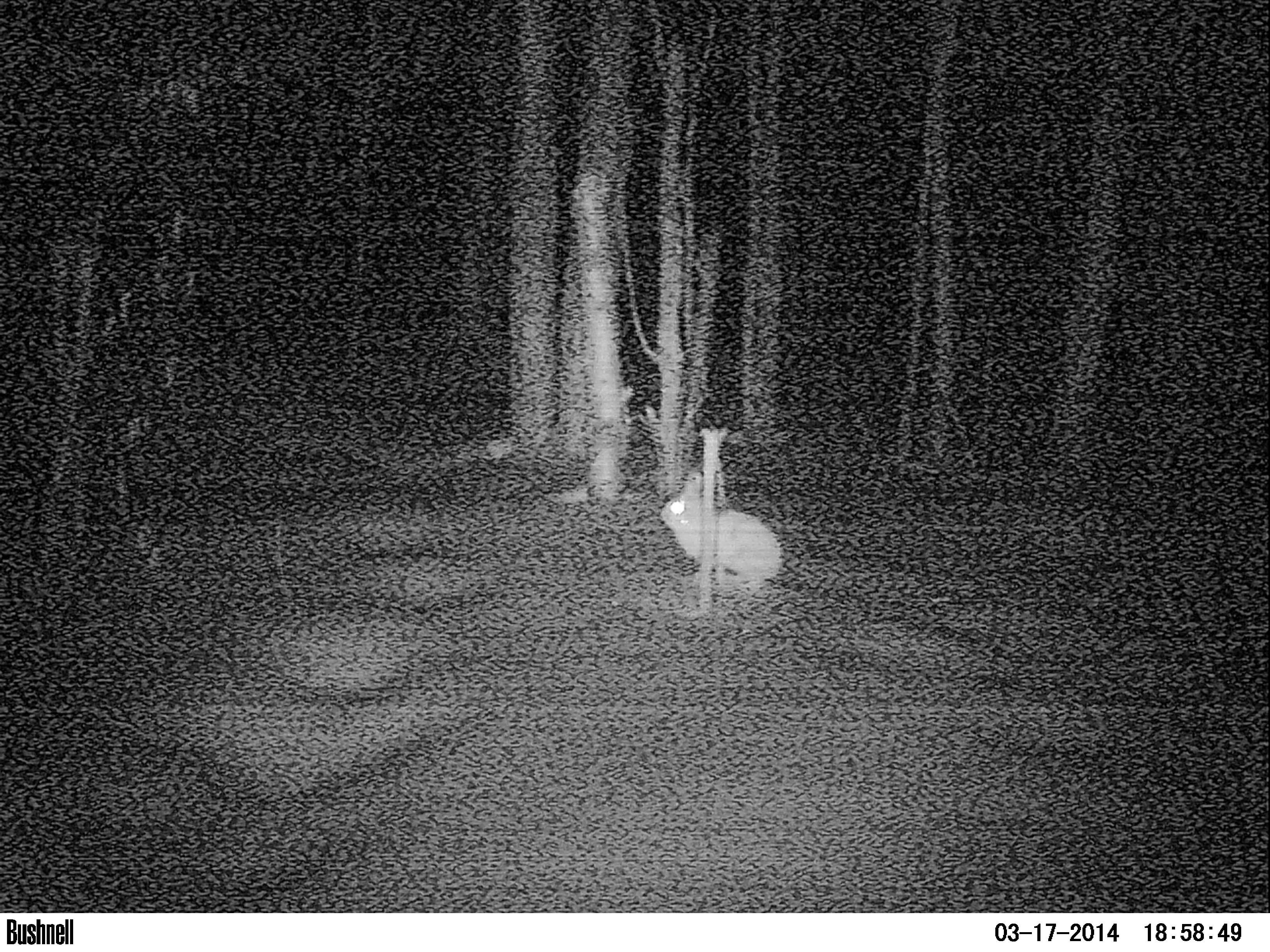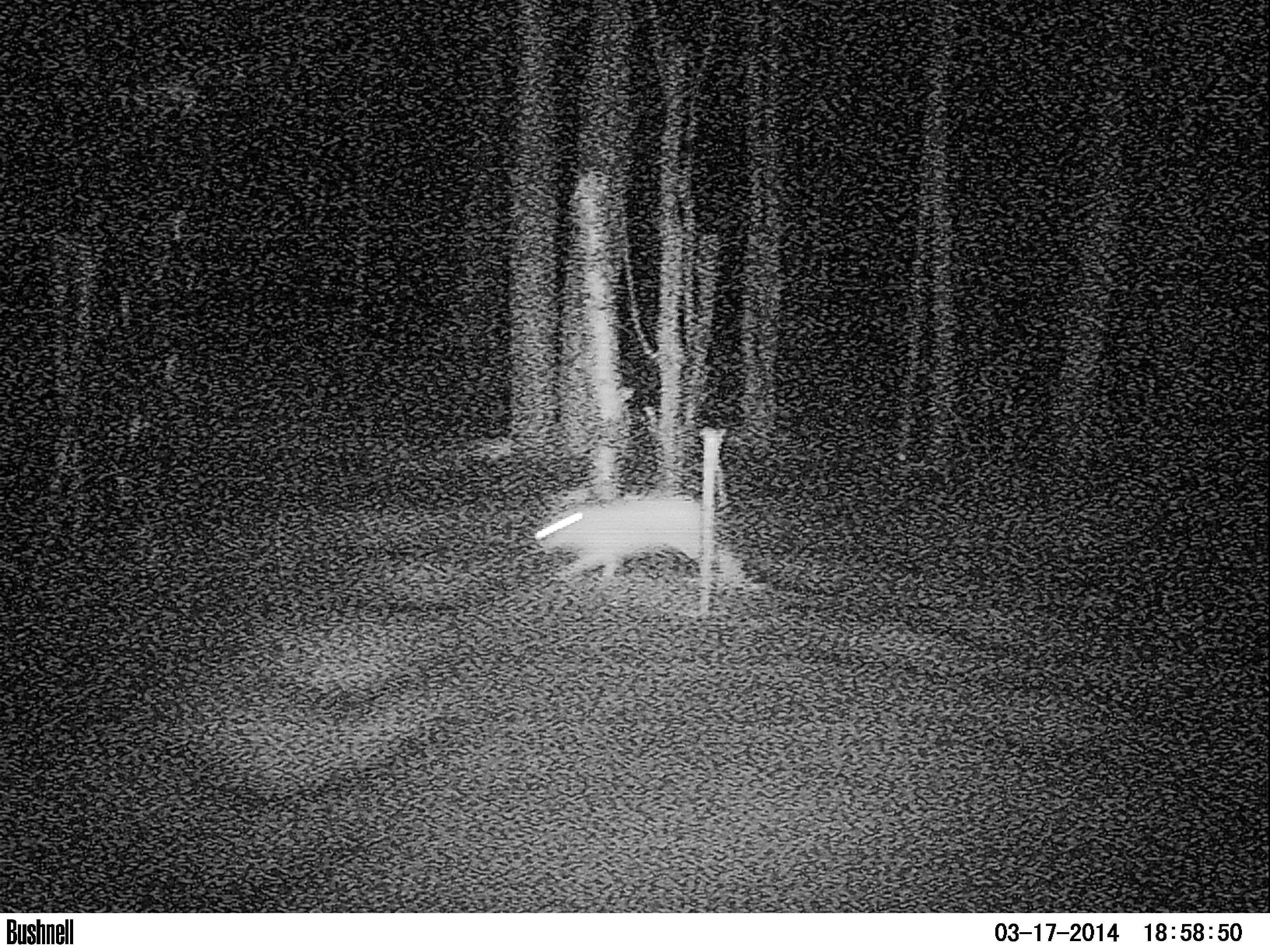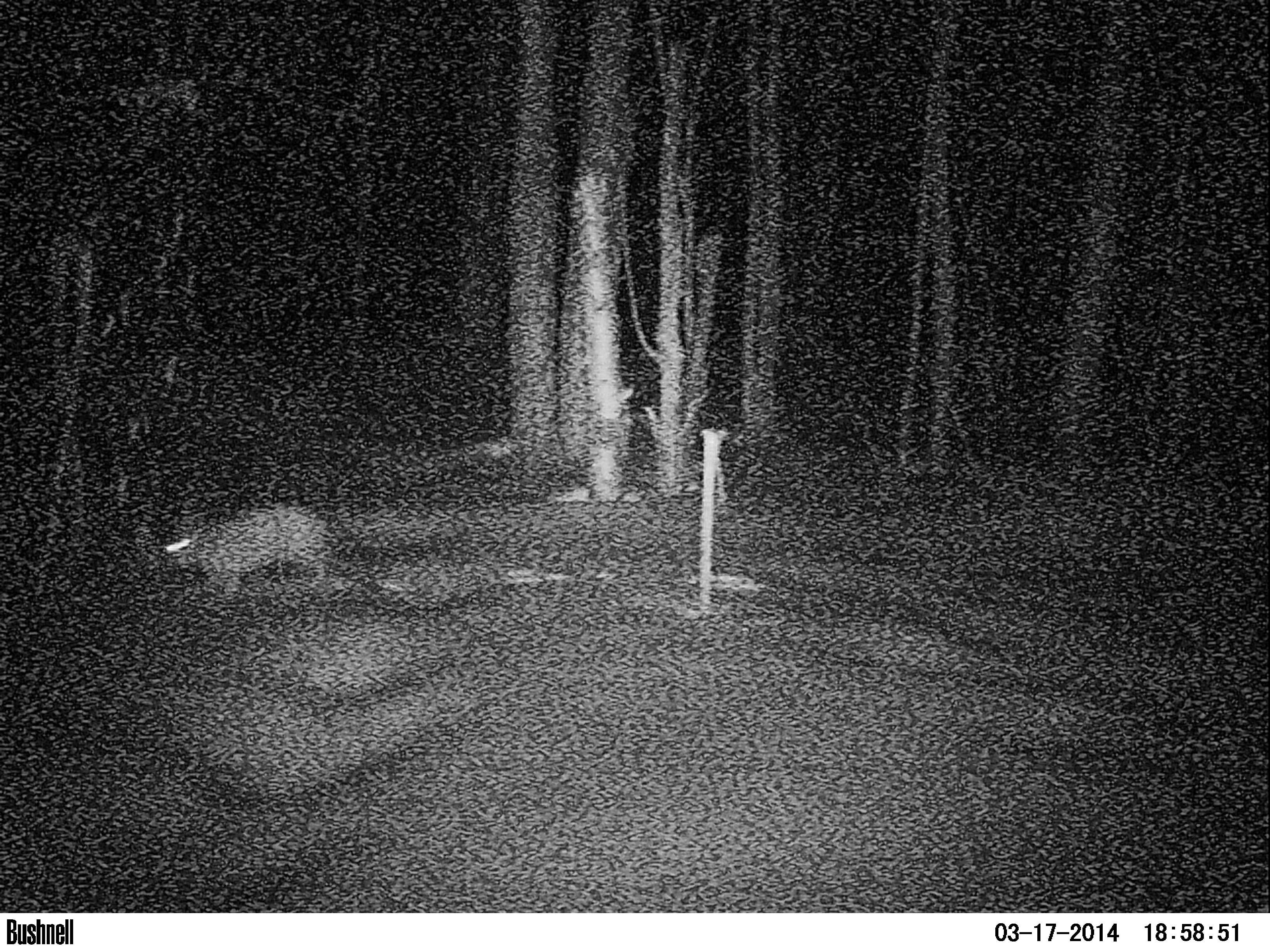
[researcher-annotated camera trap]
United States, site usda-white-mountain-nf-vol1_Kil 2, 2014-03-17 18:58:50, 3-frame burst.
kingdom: Animalia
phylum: Chordata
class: Mammalia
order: Lagomorpha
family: Leporidae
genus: Lepus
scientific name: Lepus americanus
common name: snowshoe hare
Snowshoe hare (Lepus americanus).